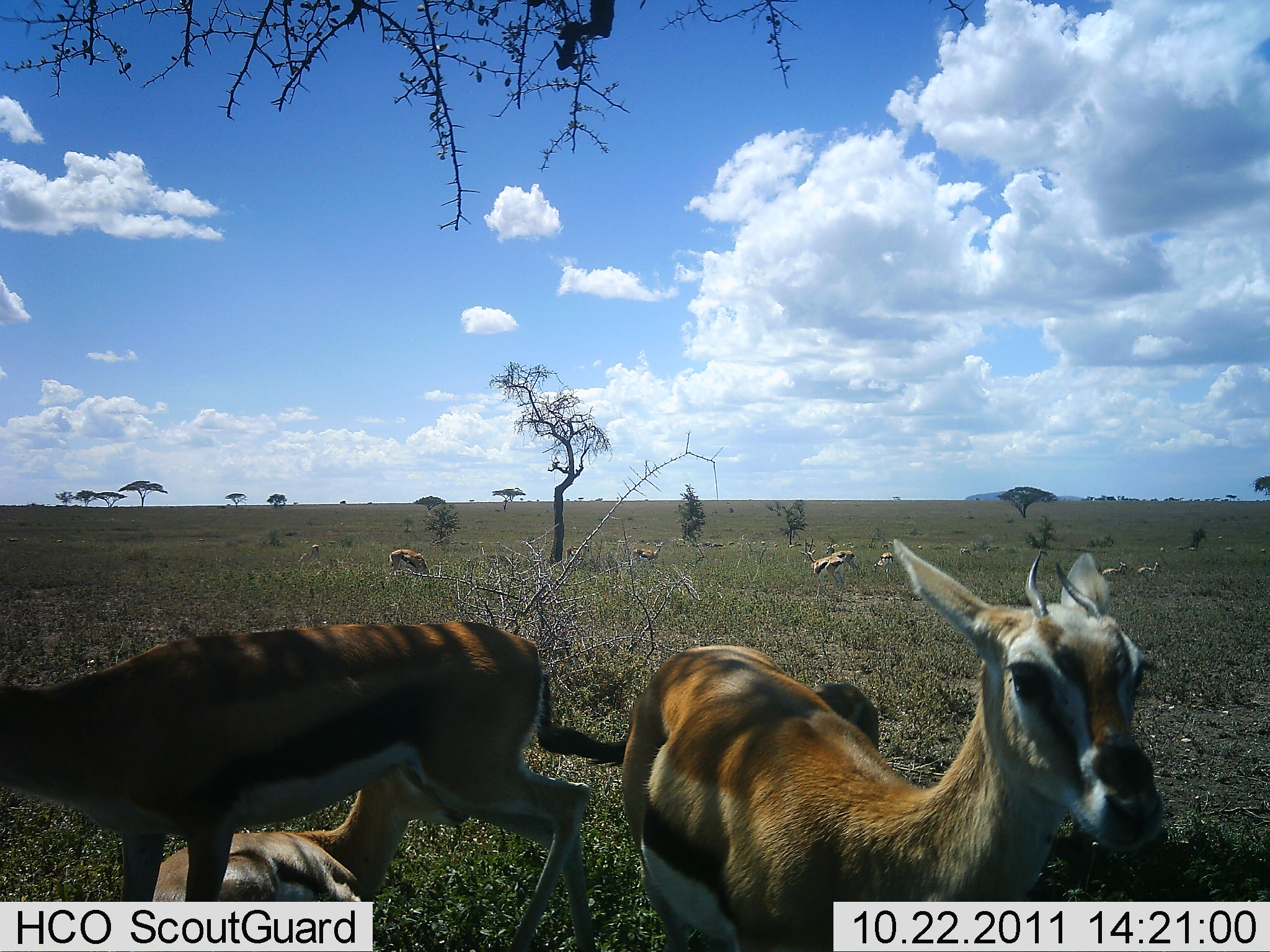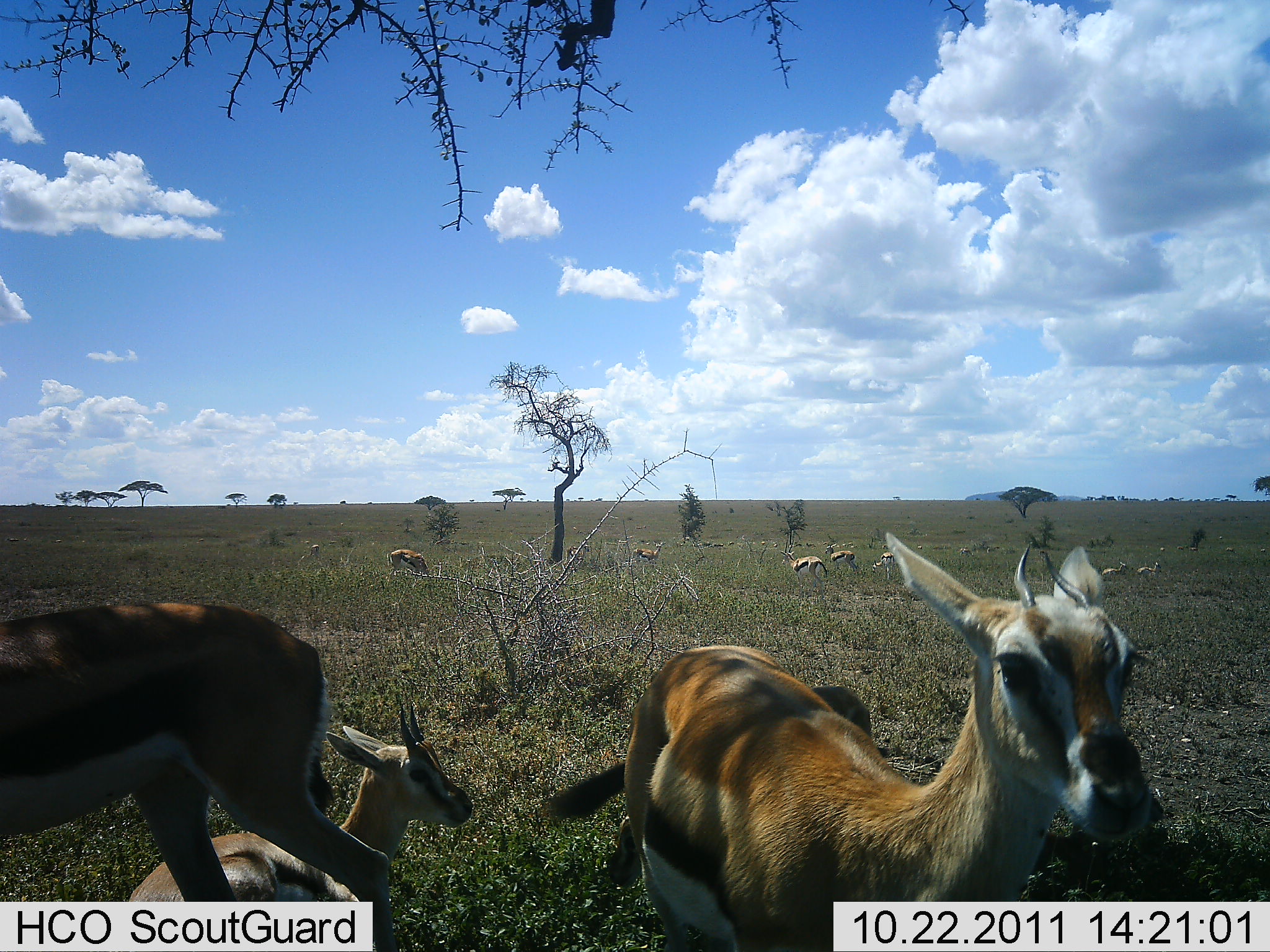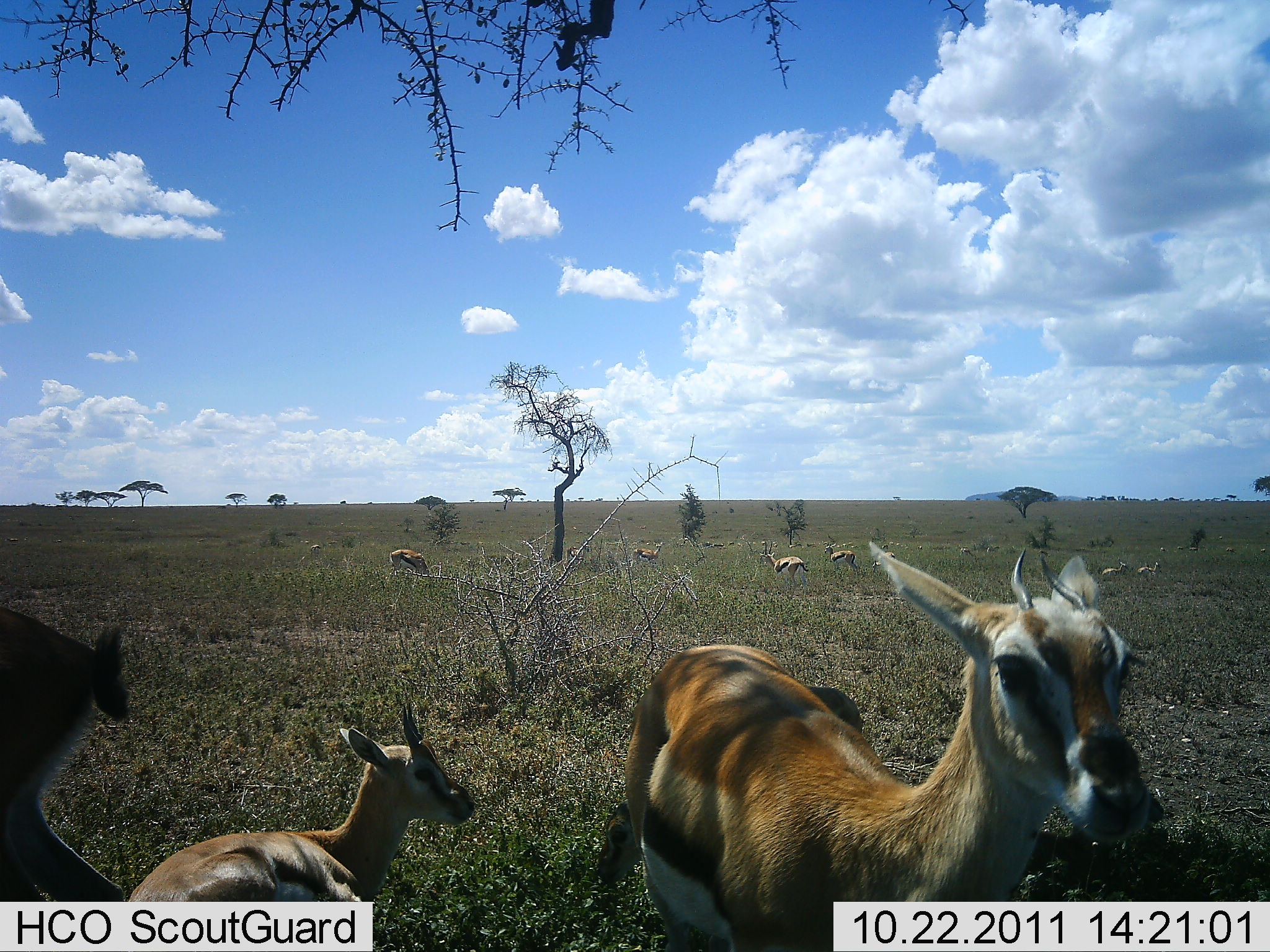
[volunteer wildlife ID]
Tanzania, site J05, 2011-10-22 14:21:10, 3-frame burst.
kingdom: Animalia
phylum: Chordata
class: Mammalia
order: Artiodactyla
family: Bovidae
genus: Eudorcas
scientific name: Eudorcas thomsonii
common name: thomson's gazelle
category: gazellethomsons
Gazellethomsons (thomson's gazelle) (Eudorcas thomsonii), count 10. Behavior (volunteer vote fractions): standing 92%, resting 83%, moving 58%, interacting 0%. Young present (vote fraction): 25%. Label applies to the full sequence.